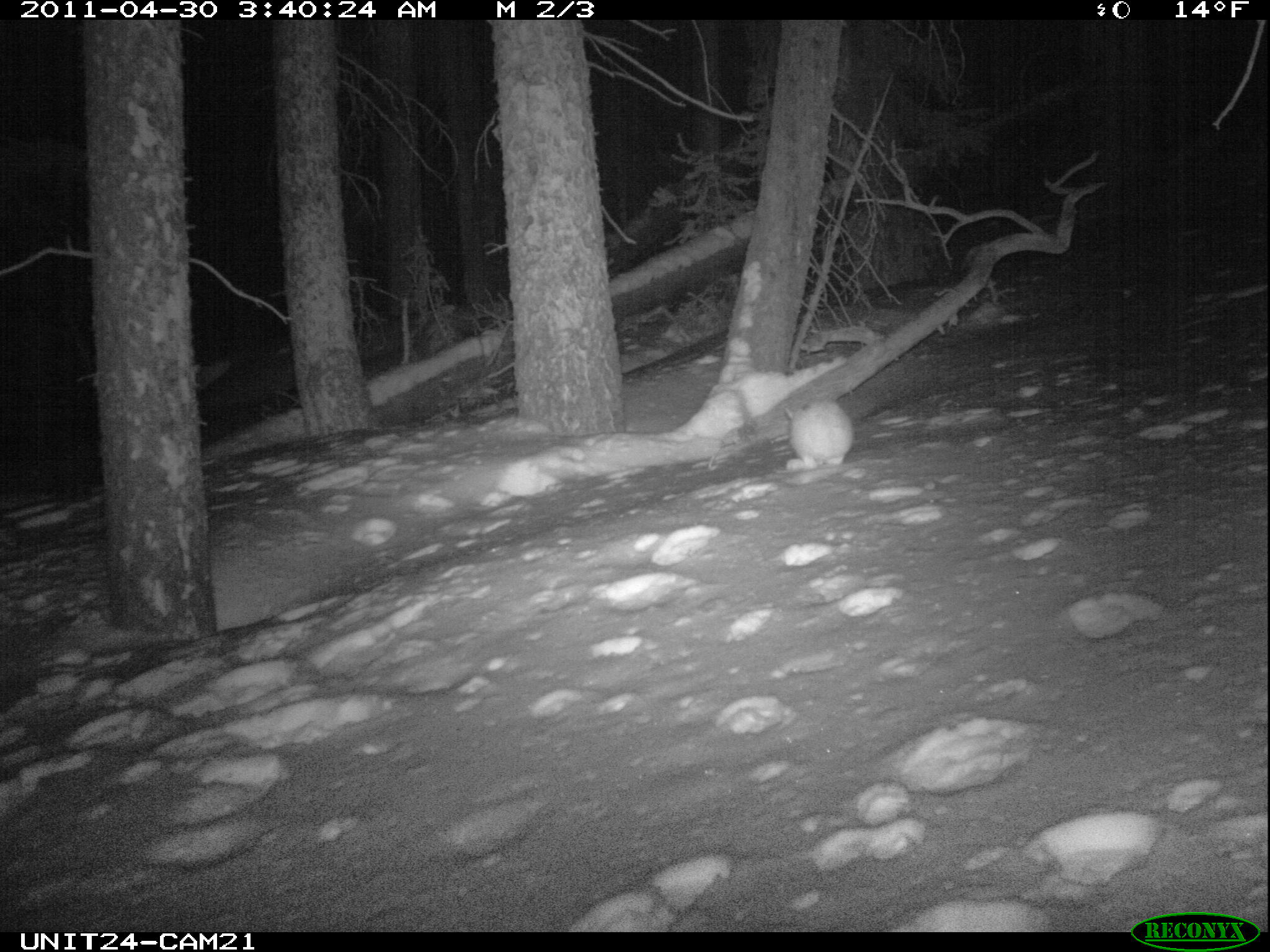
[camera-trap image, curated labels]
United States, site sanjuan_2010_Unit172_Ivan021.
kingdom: Animalia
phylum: Chordata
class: Mammalia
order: Lagomorpha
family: Leporidae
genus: Lepus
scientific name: Lepus americanus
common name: snowshoe hare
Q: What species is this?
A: Lepus americanus (snowshoe hare).